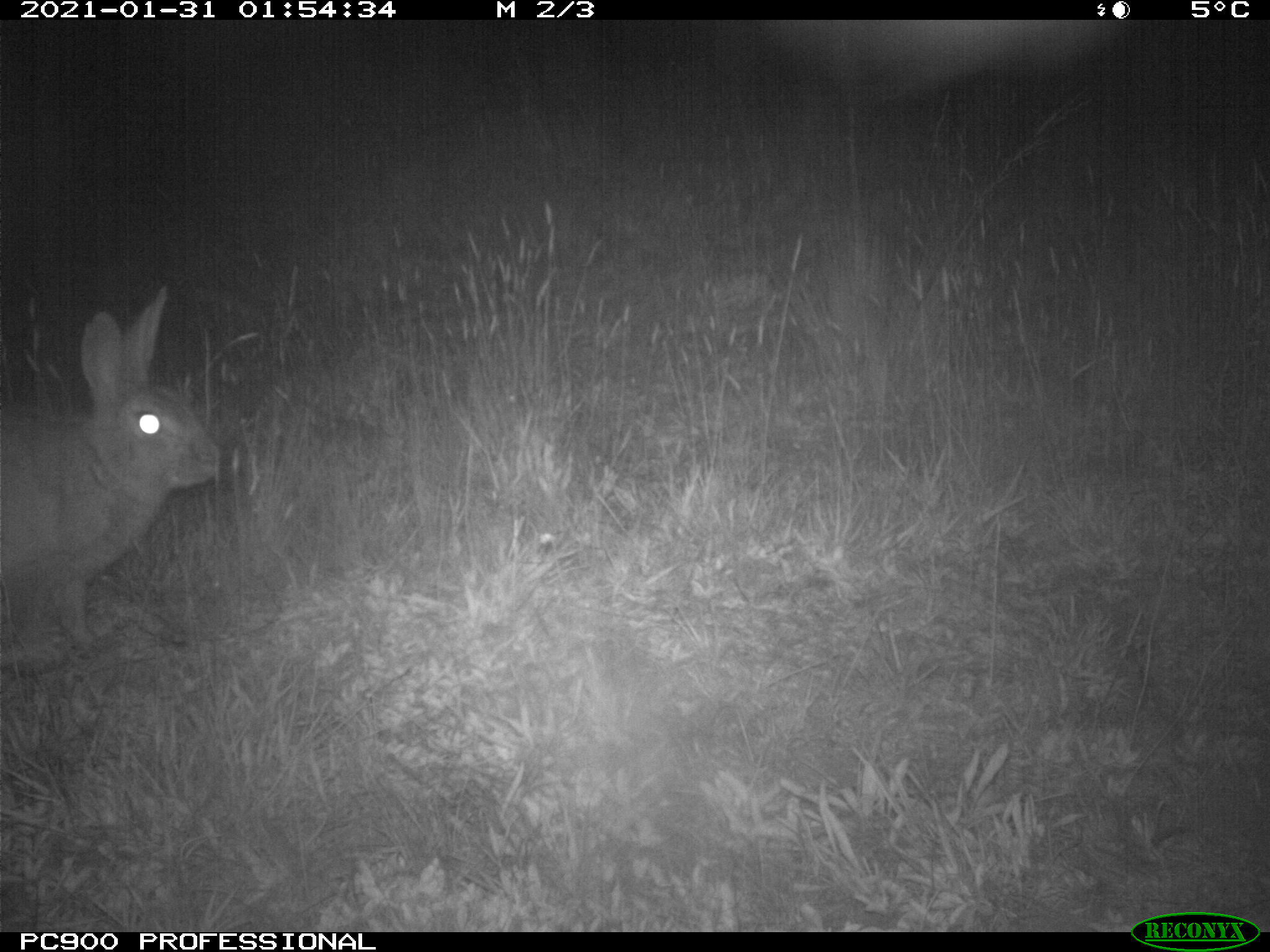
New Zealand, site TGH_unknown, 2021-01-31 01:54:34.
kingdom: Animalia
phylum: Chordata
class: Mammalia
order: Lagomorpha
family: Leporidae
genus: Oryctolagus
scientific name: Oryctolagus cuniculus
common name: european rabbit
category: rabbit